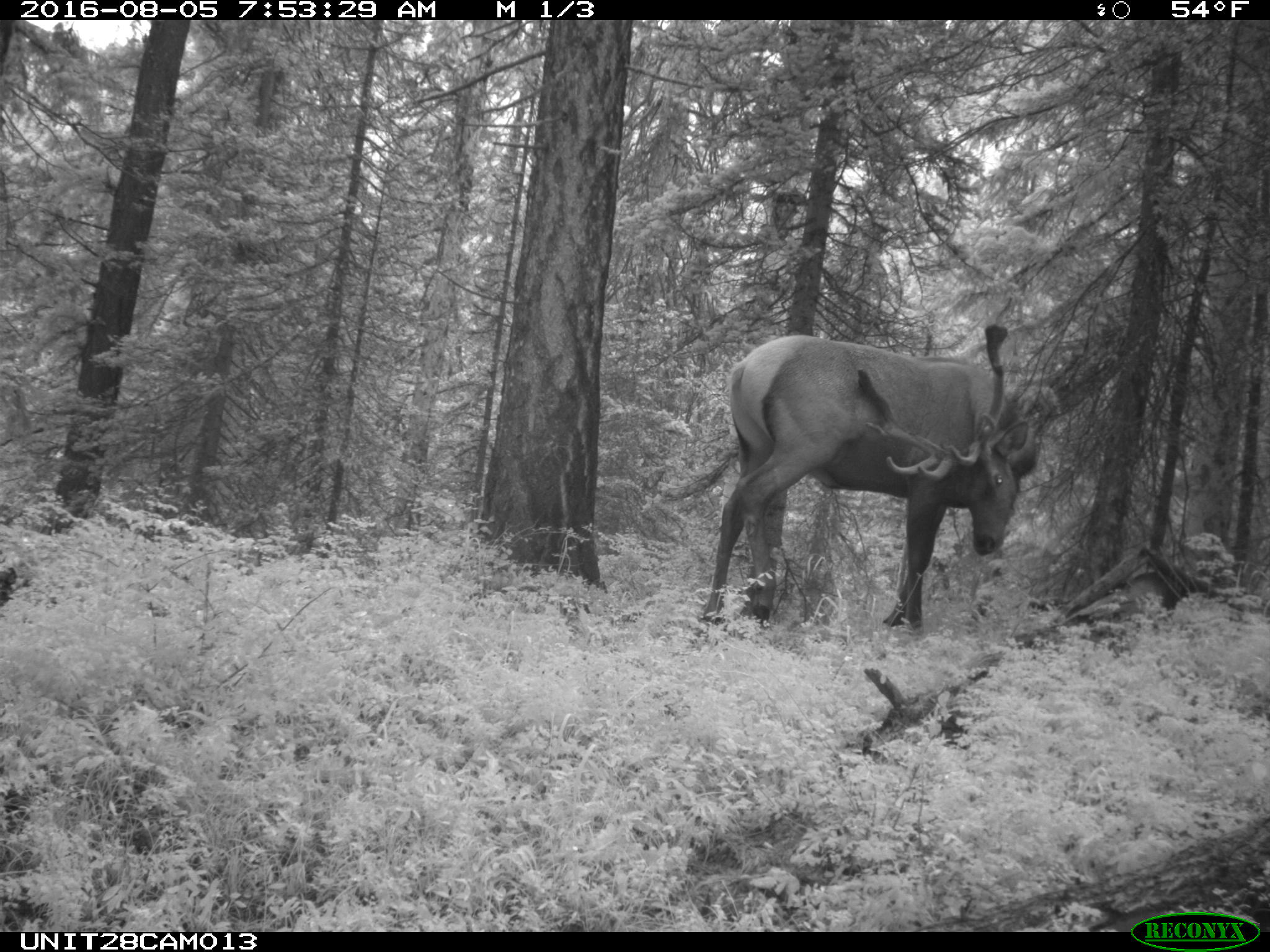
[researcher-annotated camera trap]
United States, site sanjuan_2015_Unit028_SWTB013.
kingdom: Animalia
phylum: Chordata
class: Mammalia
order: Artiodactyla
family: Cervidae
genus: Cervus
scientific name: Cervus elaphus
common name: red deer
Cervus elaphus (red deer).